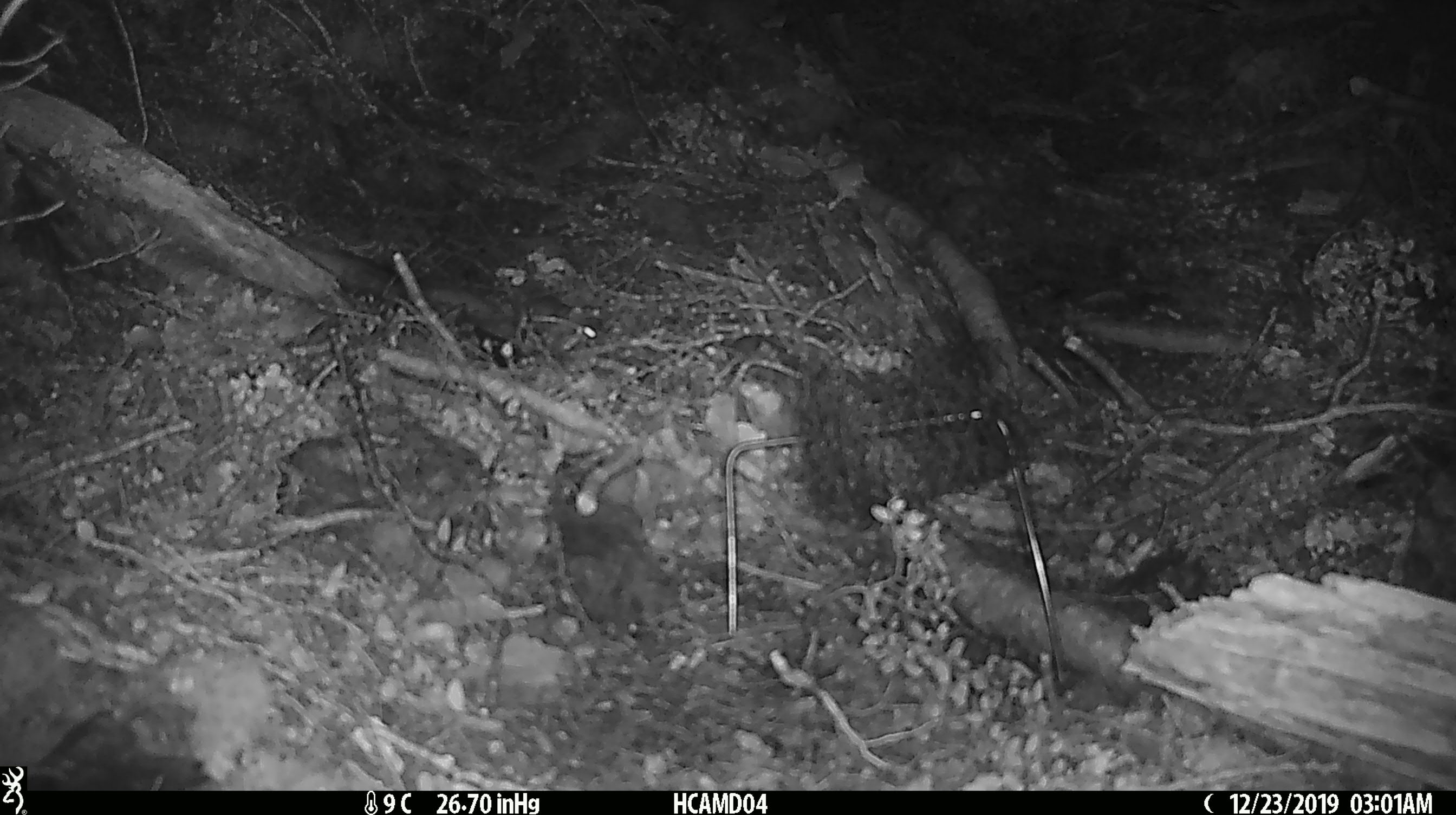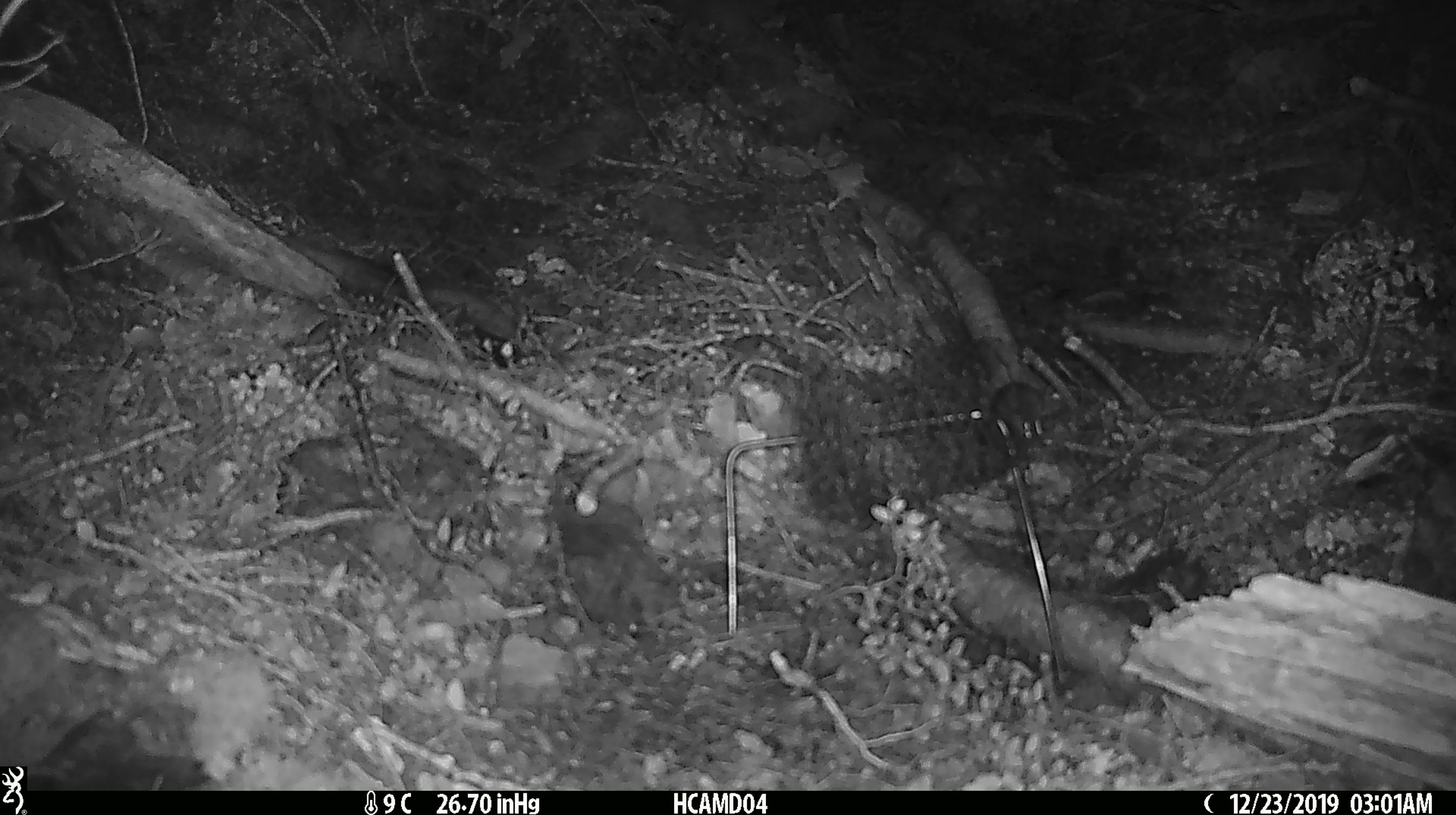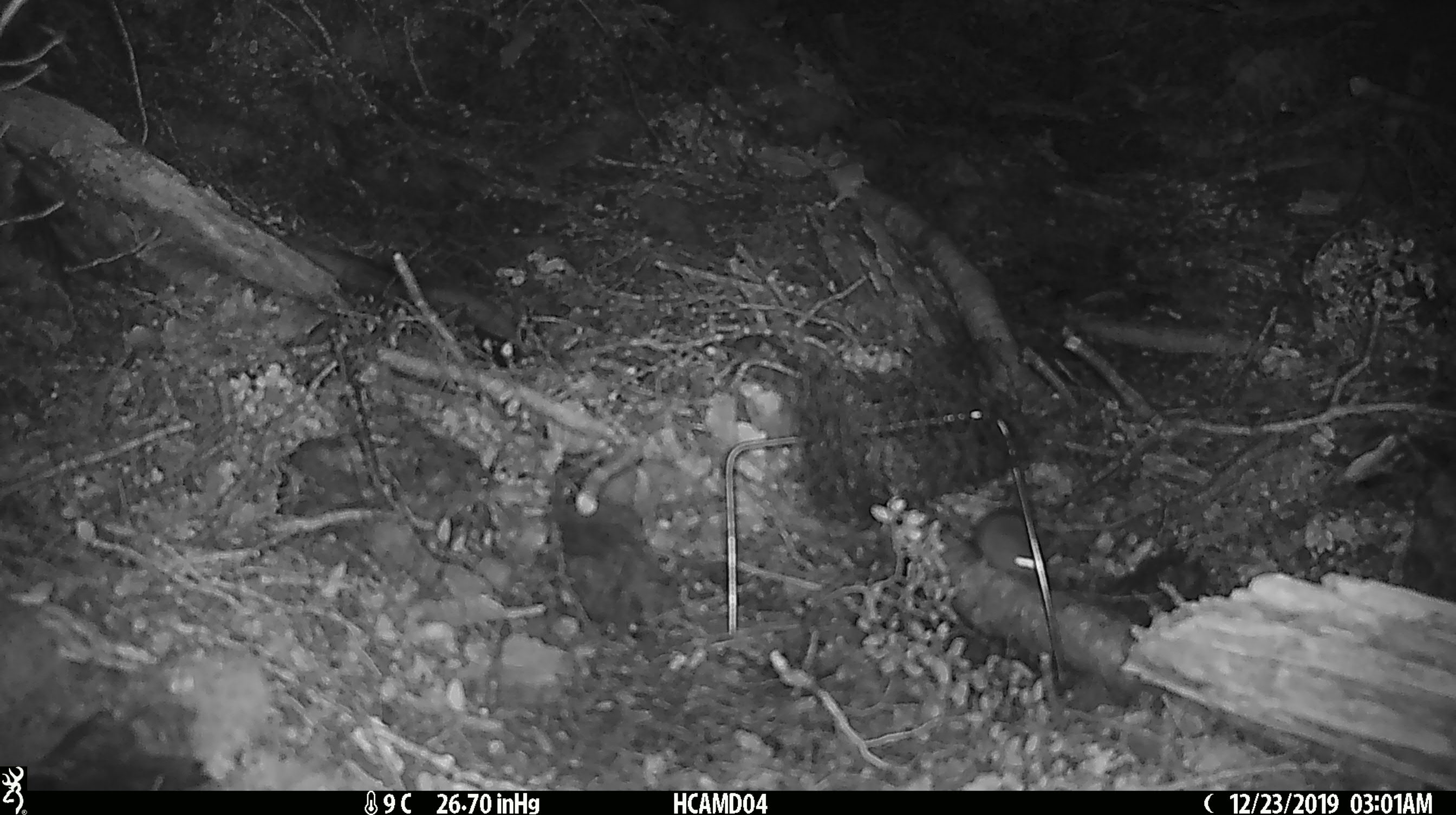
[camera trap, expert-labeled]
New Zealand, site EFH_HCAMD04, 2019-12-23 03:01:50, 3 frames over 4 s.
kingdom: Animalia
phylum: Chordata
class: Mammalia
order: Rodentia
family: Muridae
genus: Mus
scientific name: Mus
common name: mouse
Mouse (Mus).